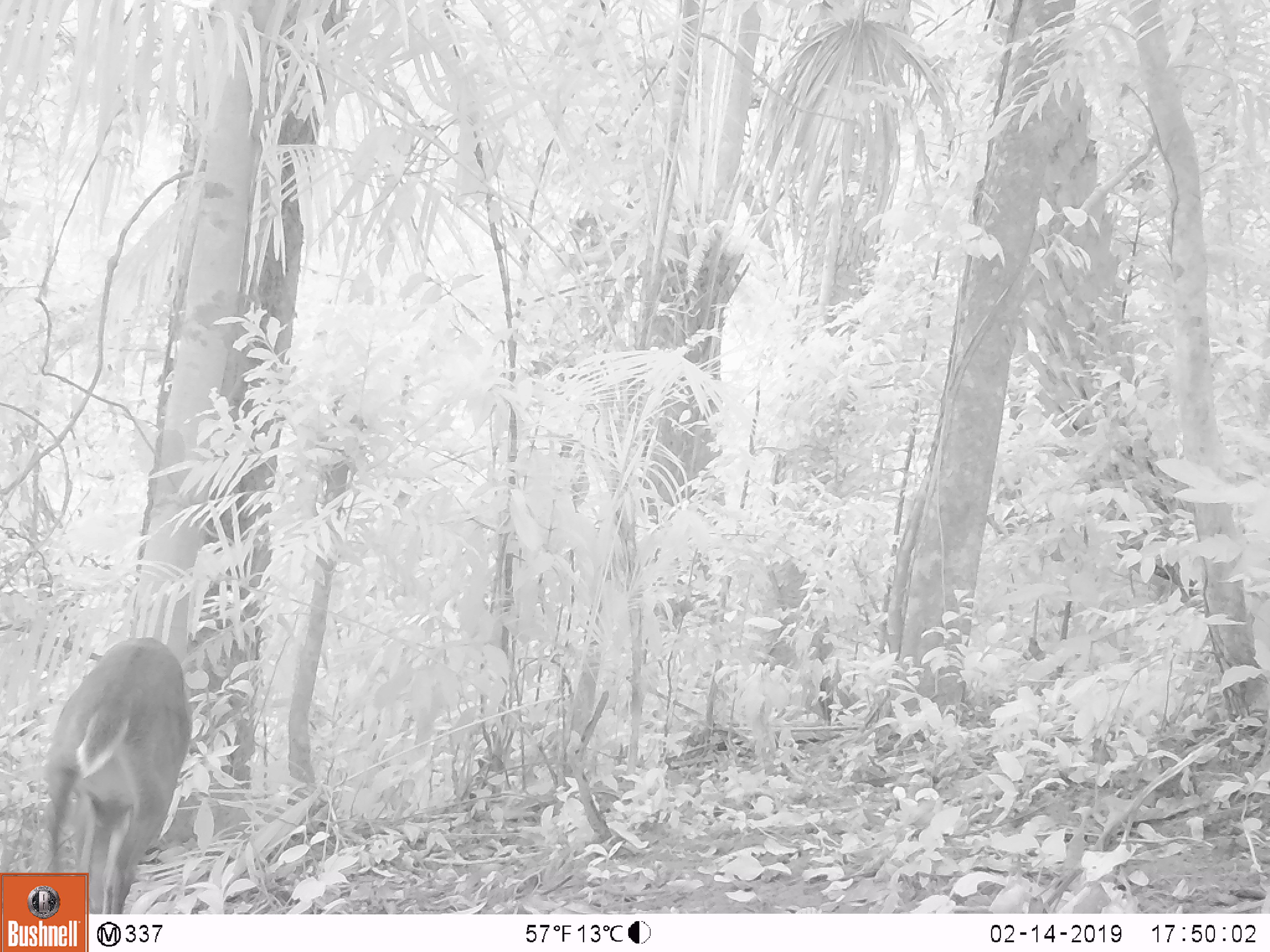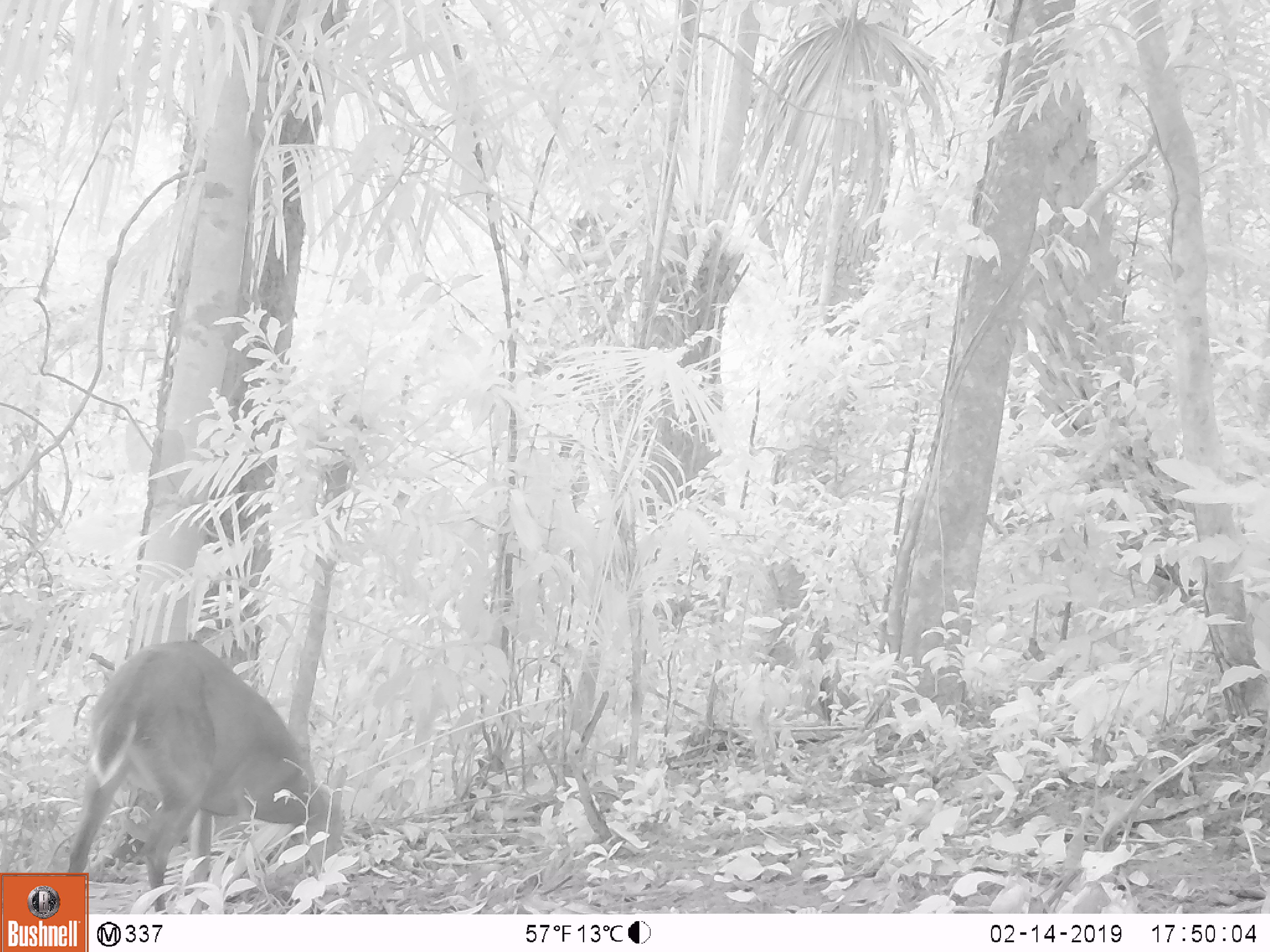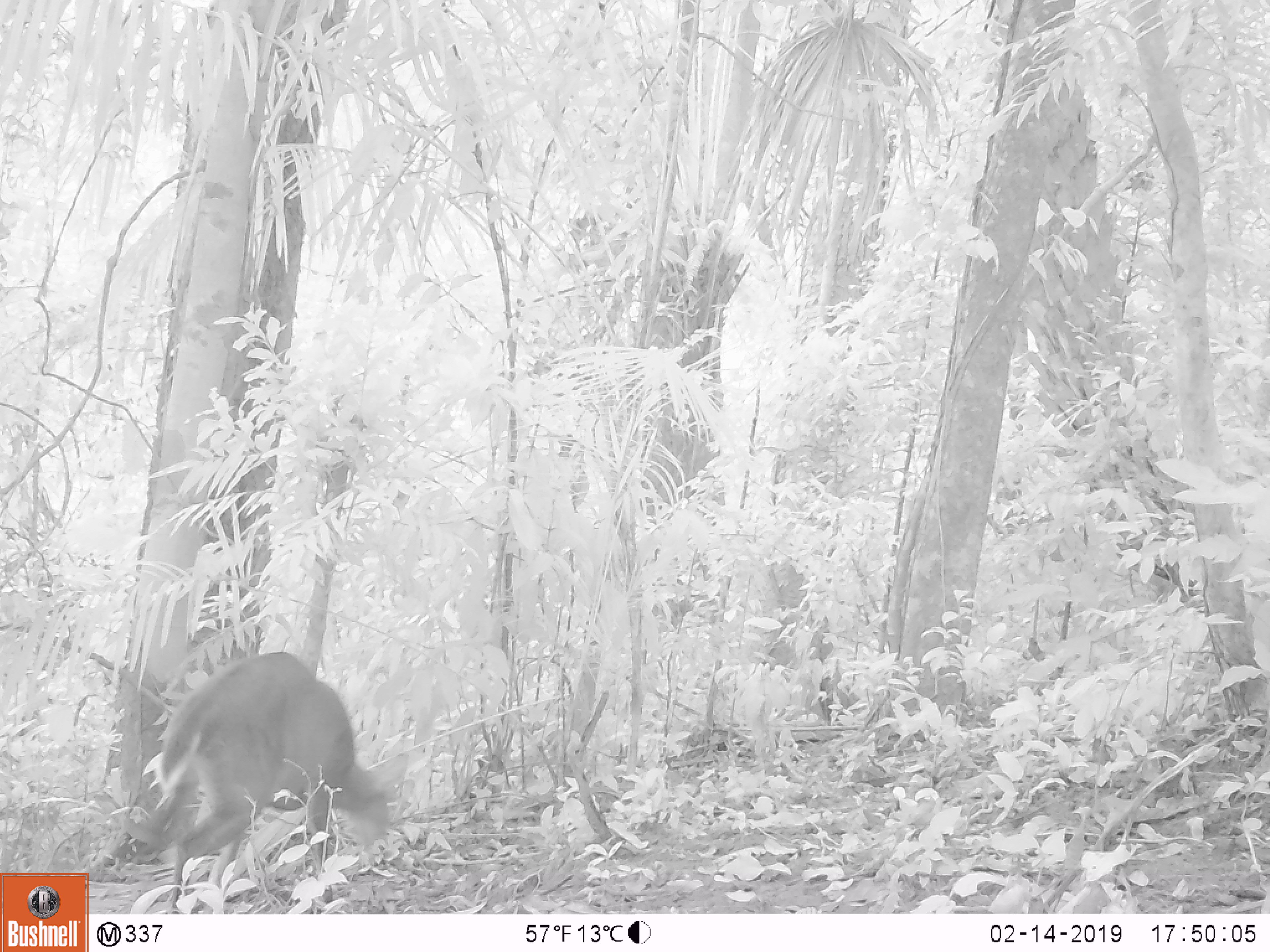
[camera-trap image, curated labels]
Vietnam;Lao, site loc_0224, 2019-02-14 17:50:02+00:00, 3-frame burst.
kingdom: Animalia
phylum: Chordata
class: Mammalia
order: Artiodactyla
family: Cervidae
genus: Muntiacus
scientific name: Muntiacus vuquangensis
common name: large-antlered muntjac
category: large antlered muntjac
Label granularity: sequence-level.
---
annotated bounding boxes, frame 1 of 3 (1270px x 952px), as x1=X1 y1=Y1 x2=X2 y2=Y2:
large antlered muntjac: x1=33 y1=636 x2=192 y2=914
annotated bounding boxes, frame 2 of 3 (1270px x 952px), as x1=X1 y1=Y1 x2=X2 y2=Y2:
large antlered muntjac: x1=65 y1=639 x2=347 y2=914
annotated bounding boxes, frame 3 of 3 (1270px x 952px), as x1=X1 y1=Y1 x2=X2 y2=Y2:
large antlered muntjac: x1=114 y1=650 x2=411 y2=914